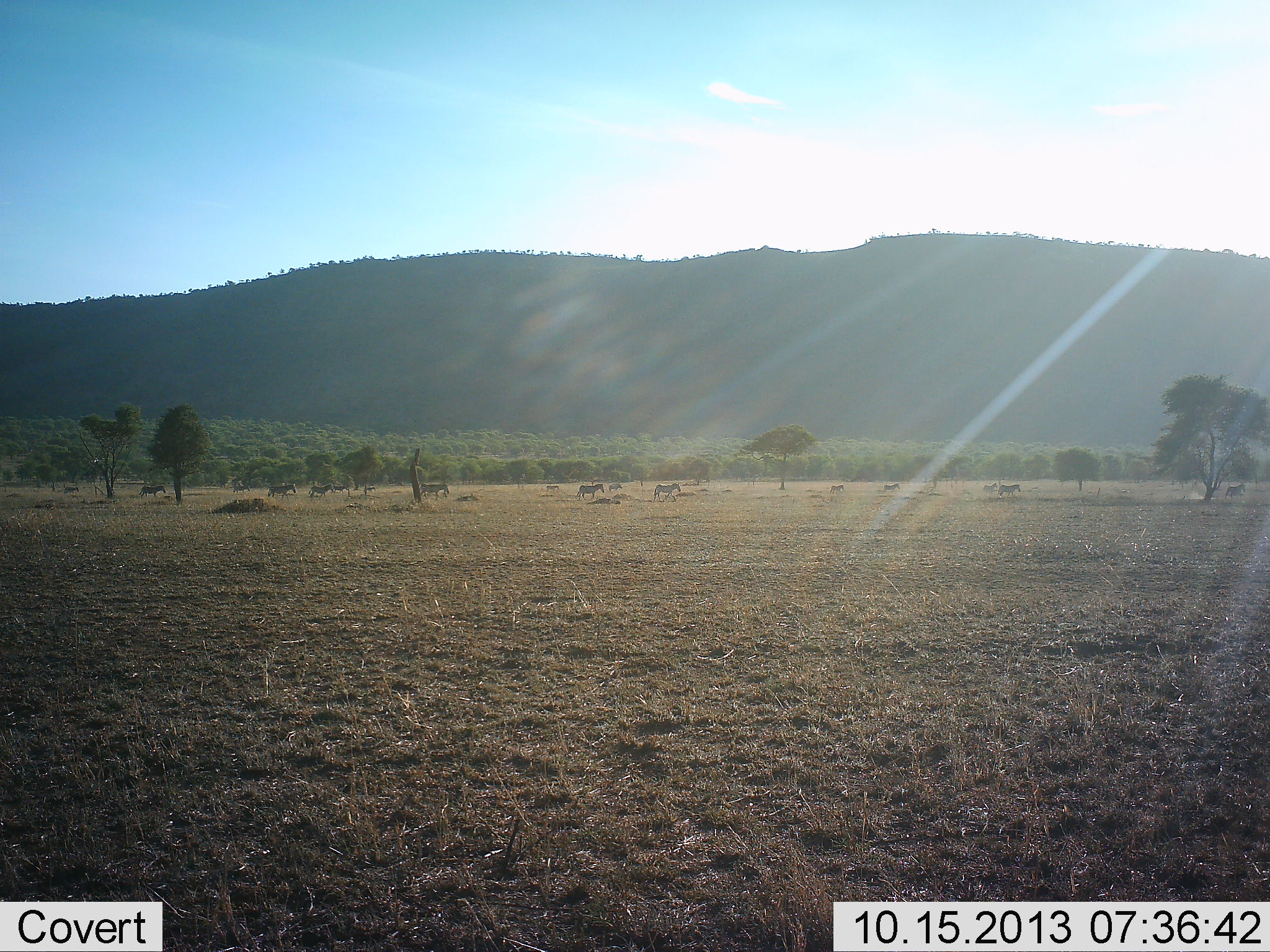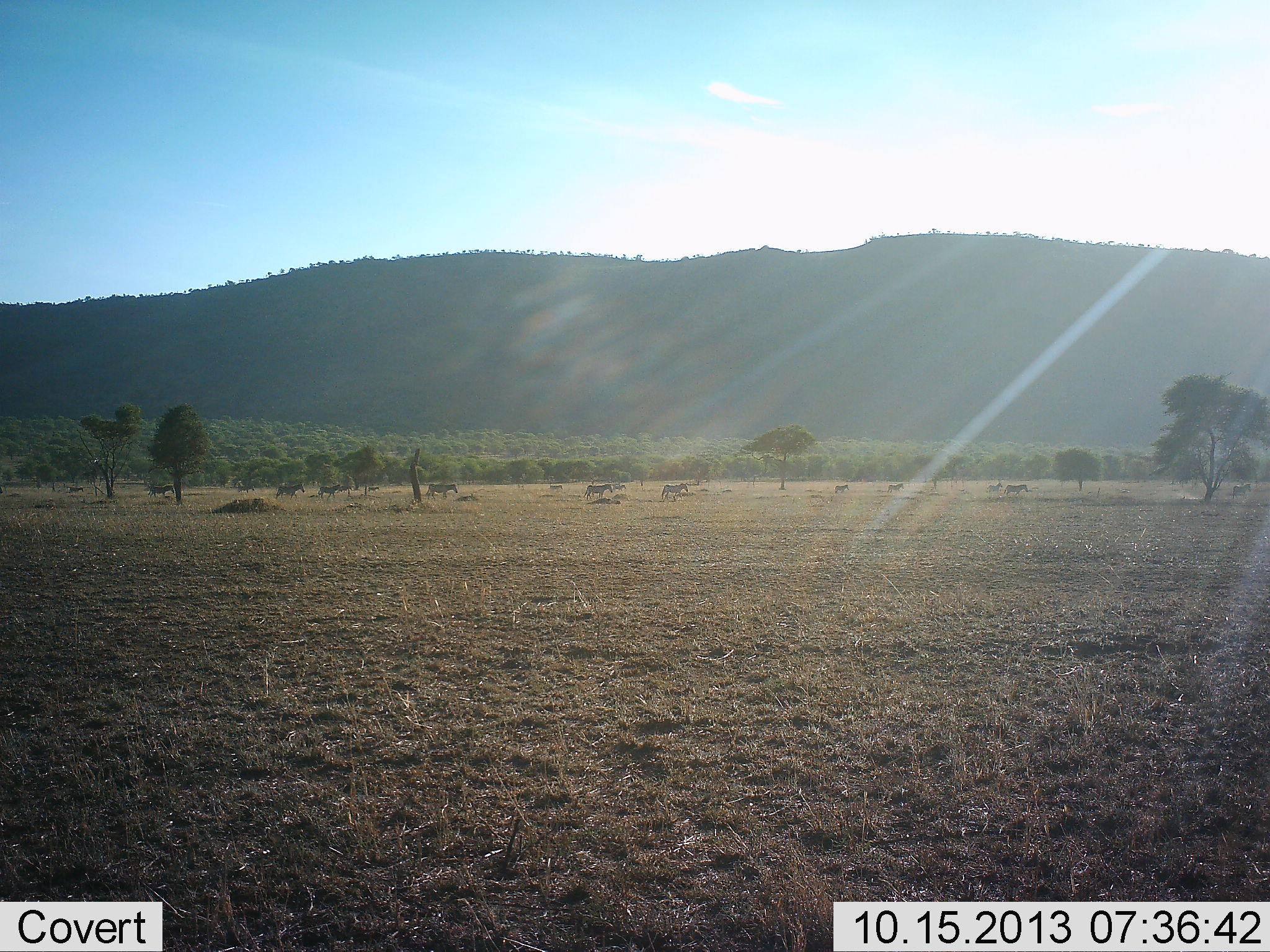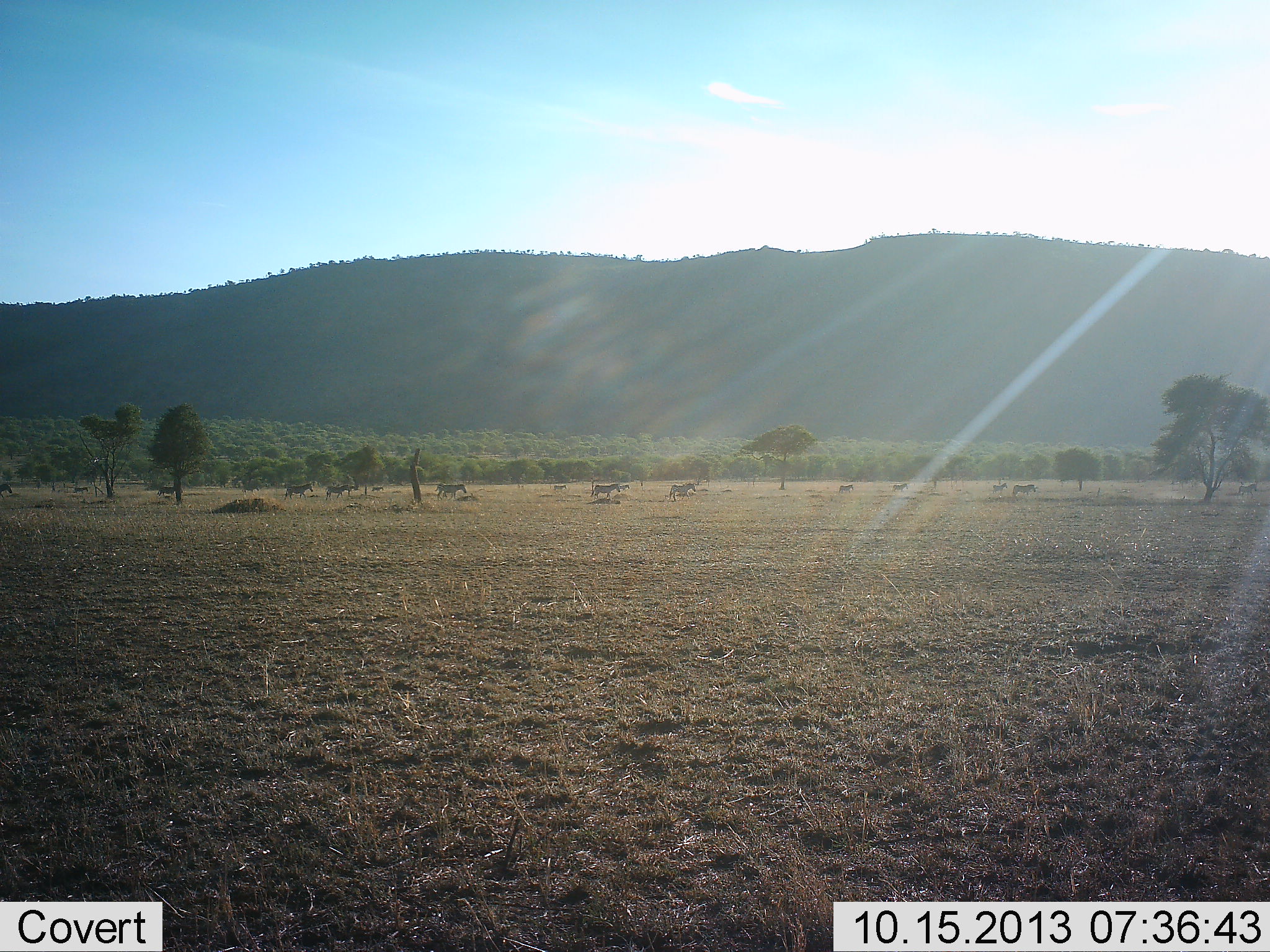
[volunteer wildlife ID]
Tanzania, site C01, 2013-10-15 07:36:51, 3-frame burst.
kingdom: Animalia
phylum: Chordata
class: Mammalia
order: Perissodactyla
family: Equidae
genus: Equus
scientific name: Equus quagga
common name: plains zebra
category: zebra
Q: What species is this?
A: Zebra (plains zebra) (Equus quagga).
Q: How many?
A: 11-50.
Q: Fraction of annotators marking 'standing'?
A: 5%.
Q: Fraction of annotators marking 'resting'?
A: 0%.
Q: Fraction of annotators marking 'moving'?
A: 100%.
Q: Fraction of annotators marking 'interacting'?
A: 0%.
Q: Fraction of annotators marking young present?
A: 0%.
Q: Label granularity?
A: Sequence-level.